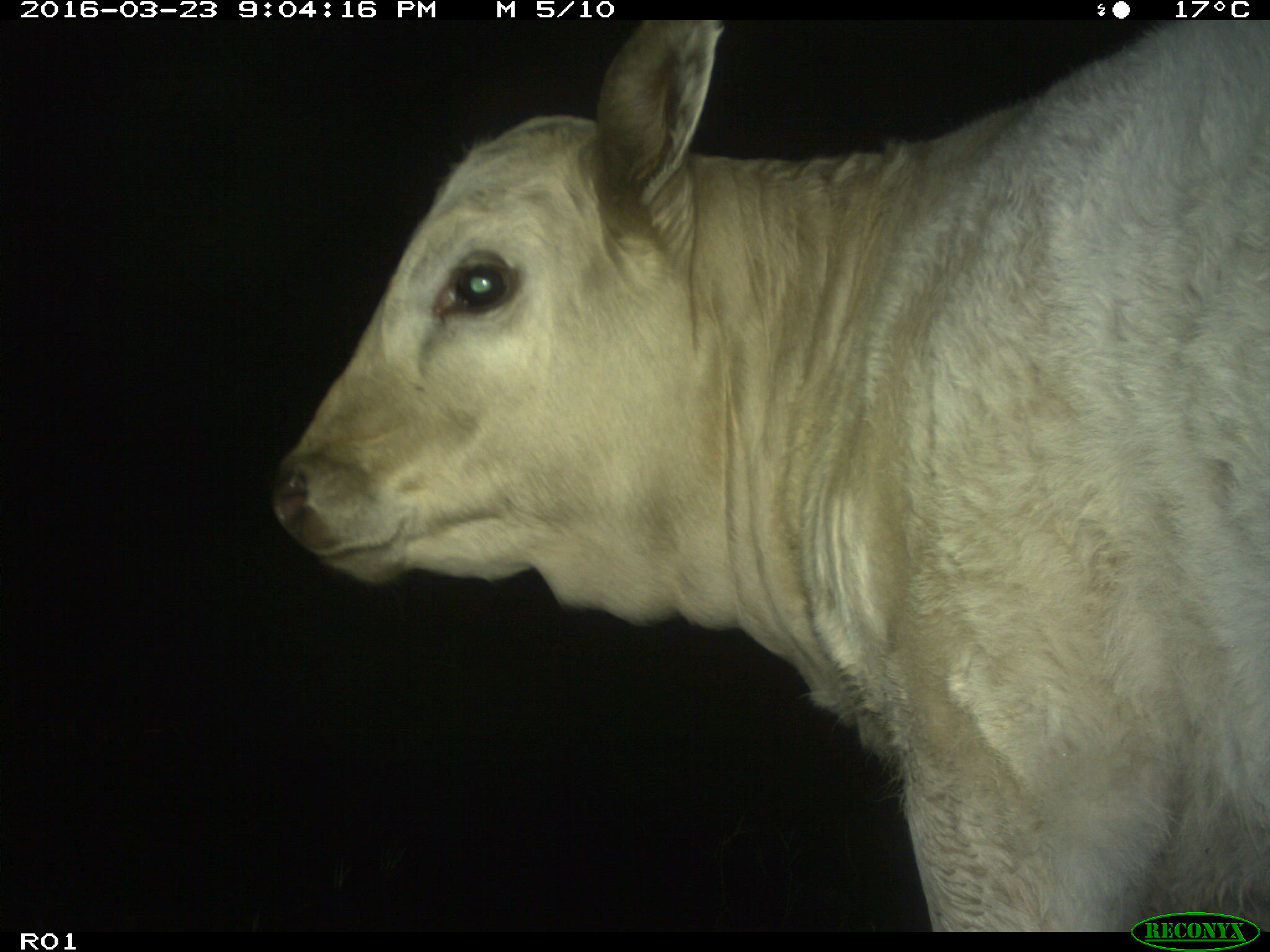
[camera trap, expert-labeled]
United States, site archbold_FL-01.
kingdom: Animalia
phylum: Chordata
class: Mammalia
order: Artiodactyla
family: Bovidae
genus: Bos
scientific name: Bos taurus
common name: domestic cow